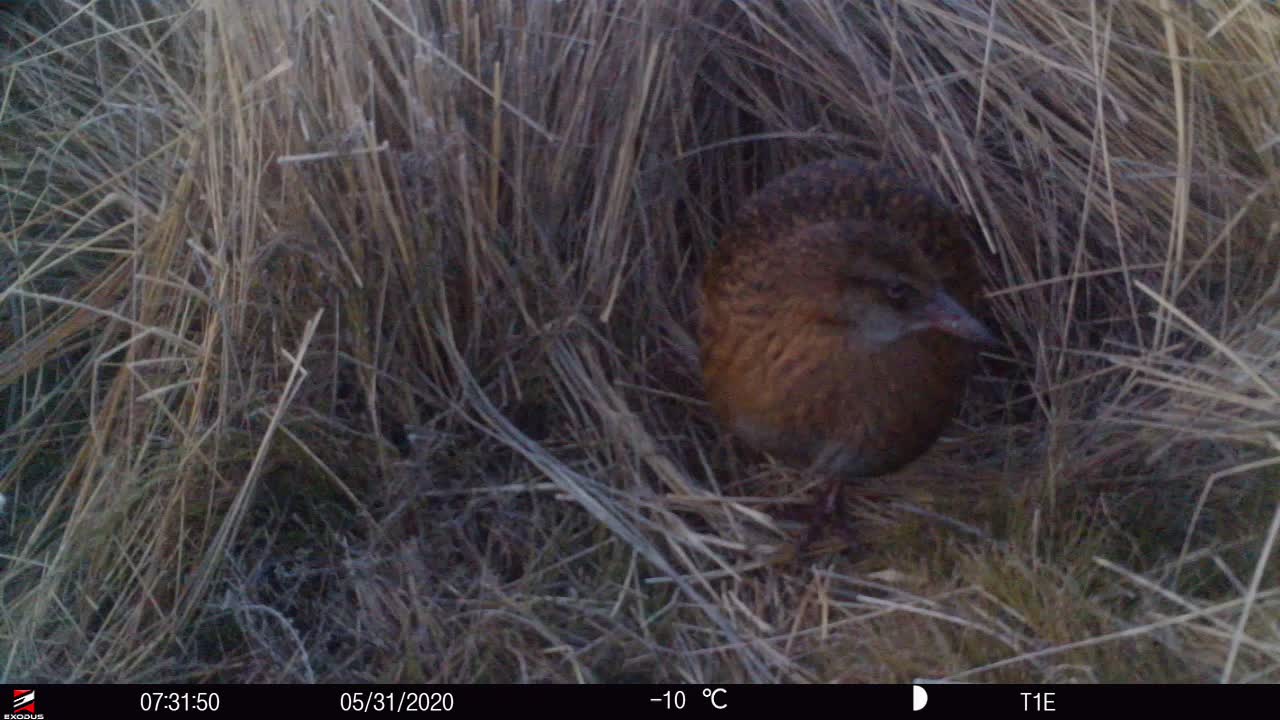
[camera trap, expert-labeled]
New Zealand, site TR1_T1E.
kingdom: Animalia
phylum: Chordata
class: Aves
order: Gruiformes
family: Rallidae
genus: Gallirallus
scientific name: Gallirallus australis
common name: weka